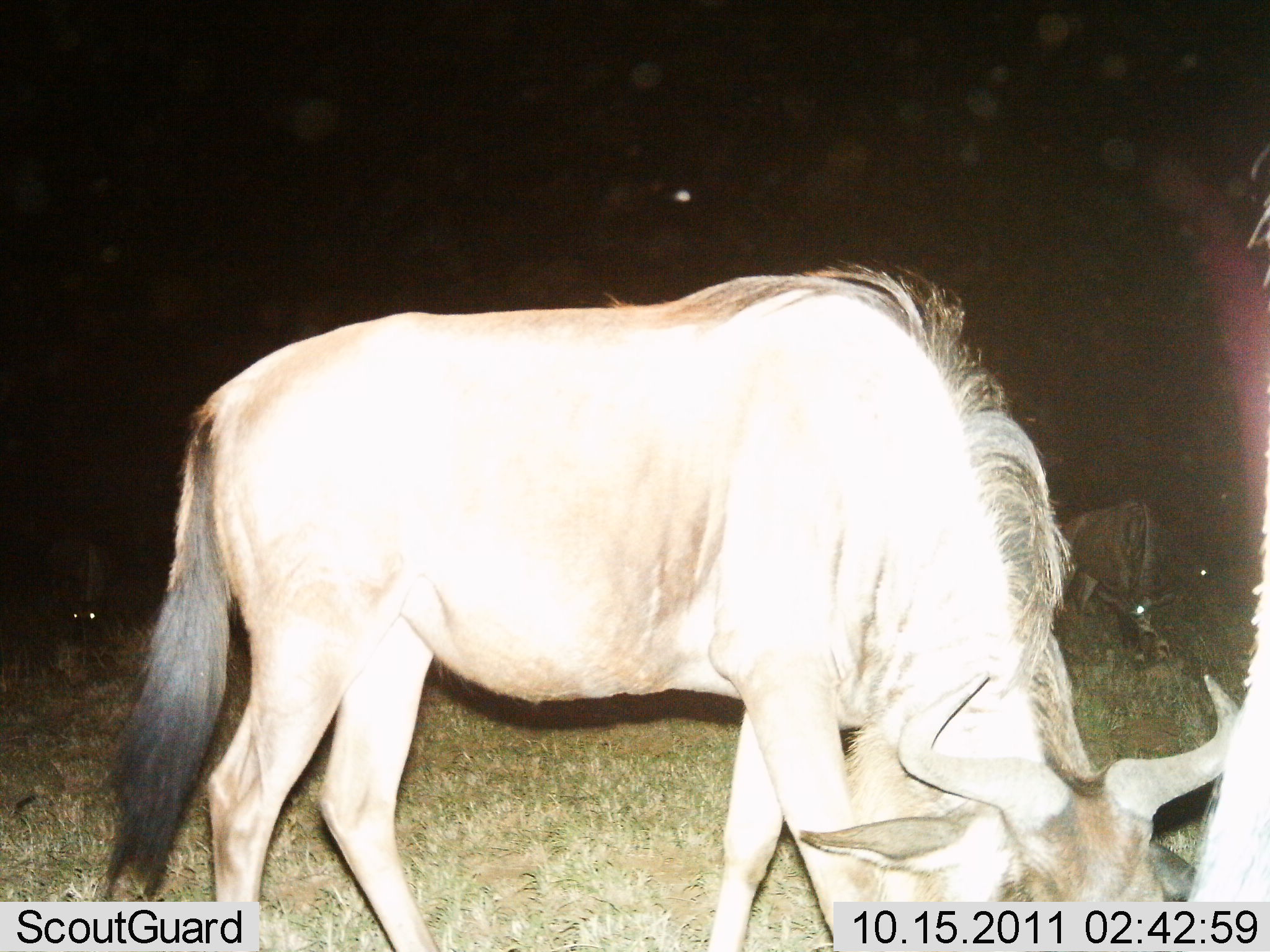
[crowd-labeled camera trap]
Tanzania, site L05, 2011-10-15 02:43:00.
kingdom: Animalia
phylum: Chordata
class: Mammalia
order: Artiodactyla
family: Bovidae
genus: Connochaetes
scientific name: Connochaetes taurinus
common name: blue wildebeest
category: wildebeest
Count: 3.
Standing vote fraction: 40%.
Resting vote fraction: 20%.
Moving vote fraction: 0%.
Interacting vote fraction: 10%.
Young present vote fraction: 0%.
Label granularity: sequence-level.